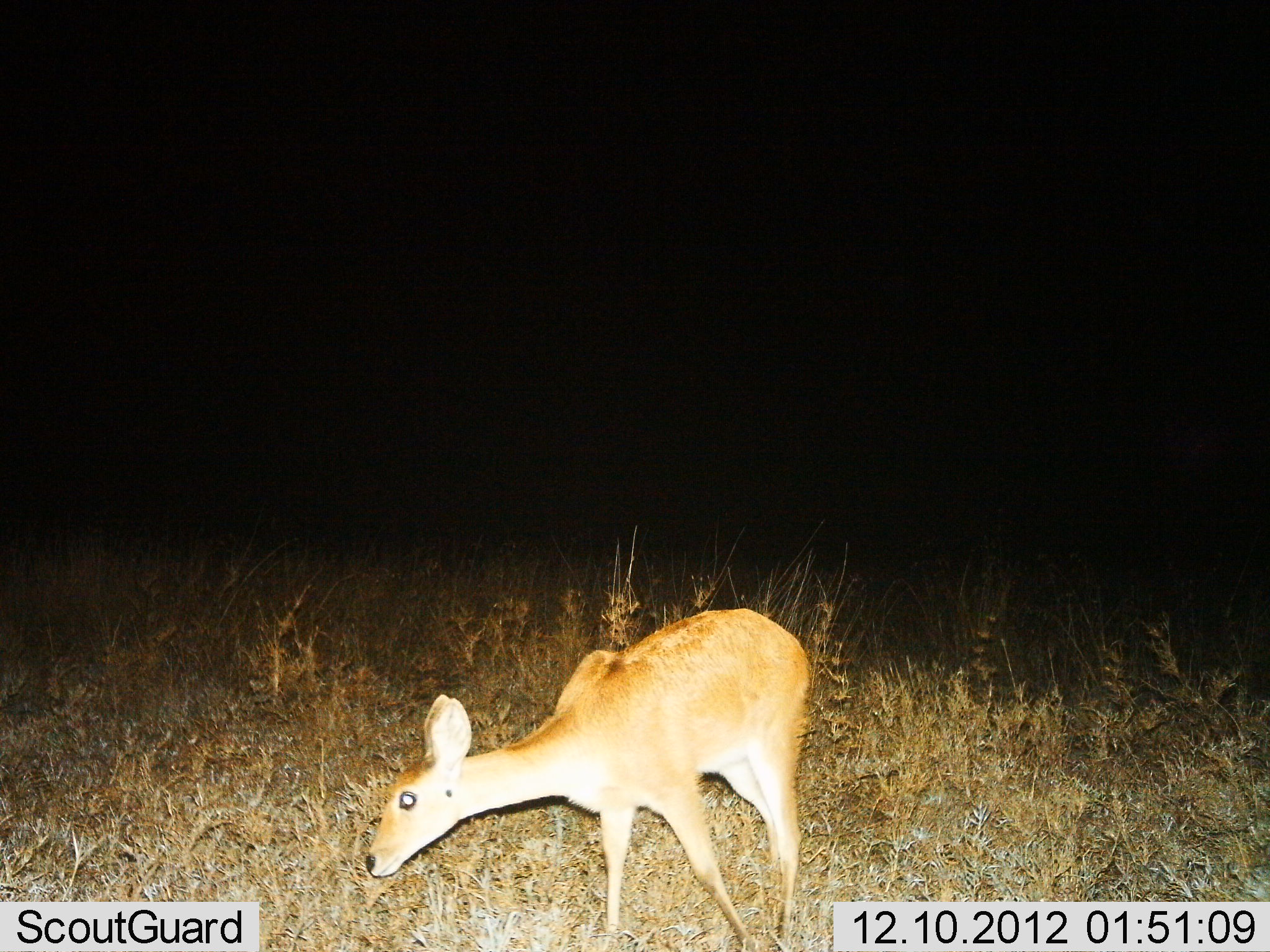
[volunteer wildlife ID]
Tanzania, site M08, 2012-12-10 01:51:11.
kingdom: Animalia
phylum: Chordata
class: Mammalia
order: Artiodactyla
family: Bovidae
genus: Redunca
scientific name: Redunca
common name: reedbuck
Reedbuck (Redunca), count 1. Behavior (volunteer vote fractions): standing 50%, resting 0%, moving 0%, interacting 0%. Young present (vote fraction): 0%. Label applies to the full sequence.